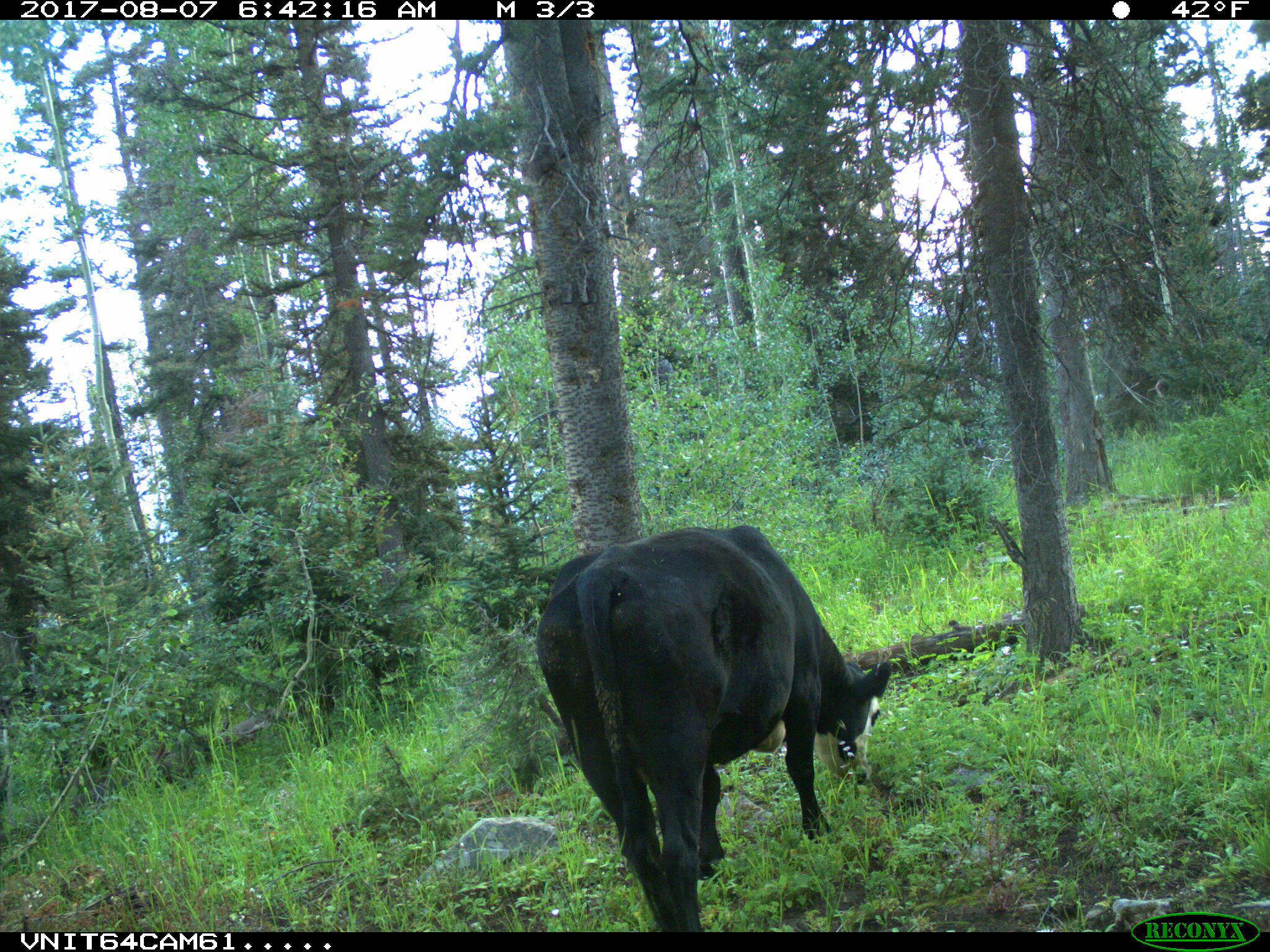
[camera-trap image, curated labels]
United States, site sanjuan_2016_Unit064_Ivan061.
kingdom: Animalia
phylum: Chordata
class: Mammalia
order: Artiodactyla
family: Bovidae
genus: Bos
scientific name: Bos taurus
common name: domestic cow